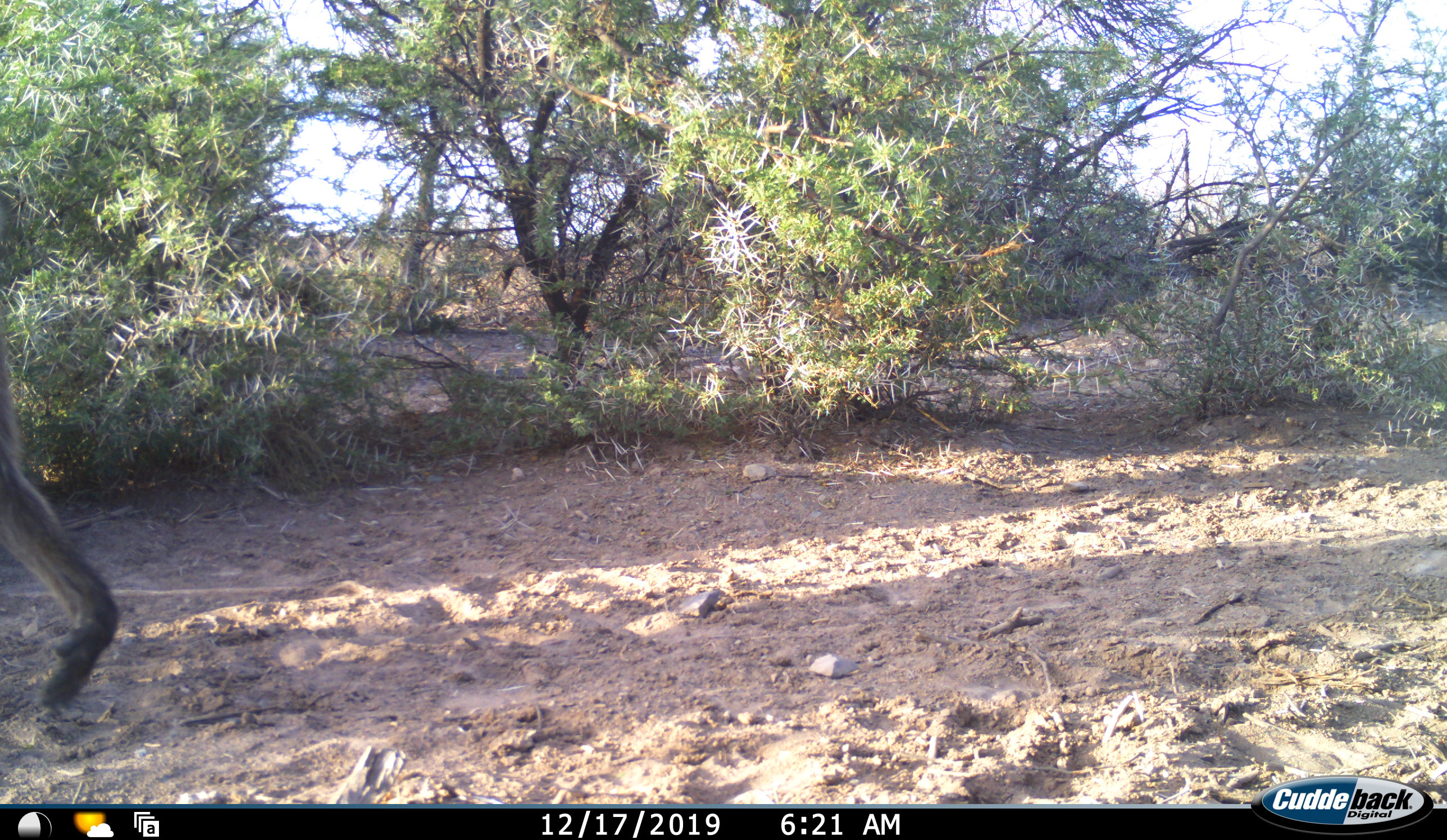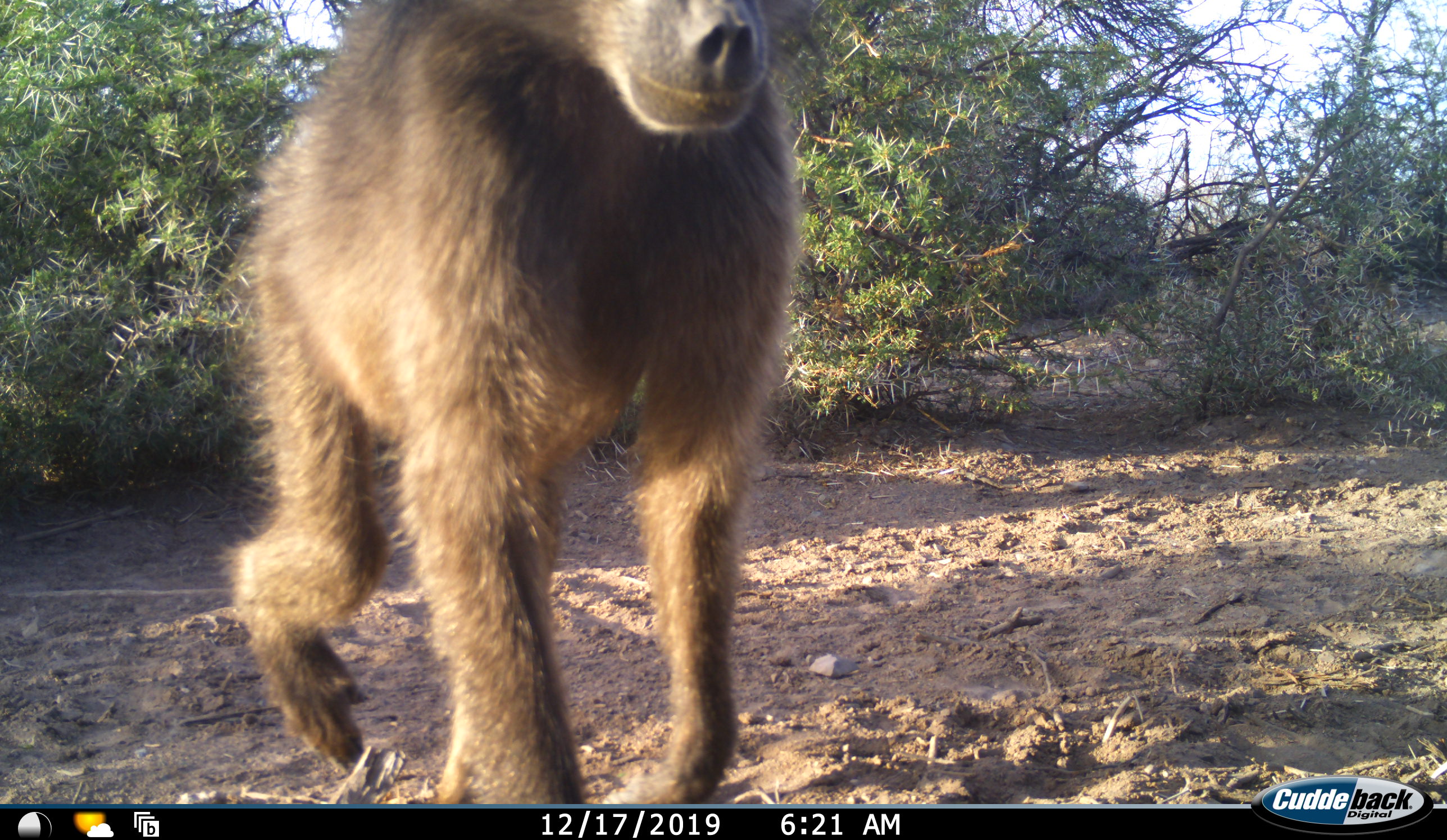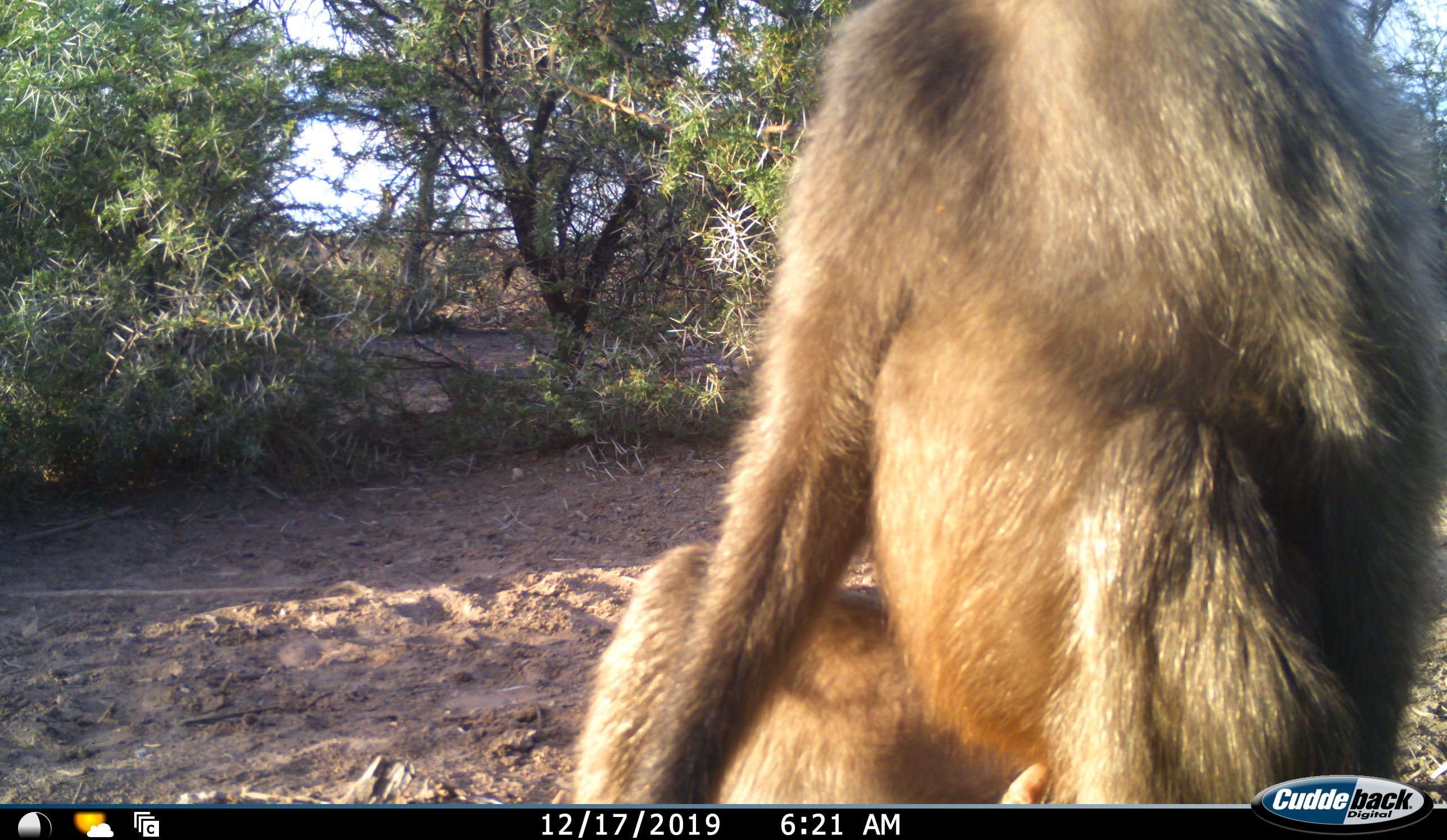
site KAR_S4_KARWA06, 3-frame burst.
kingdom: Animalia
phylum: Chordata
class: Mammalia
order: Primates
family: Cercopithecidae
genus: Papio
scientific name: Papio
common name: baboon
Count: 1.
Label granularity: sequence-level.